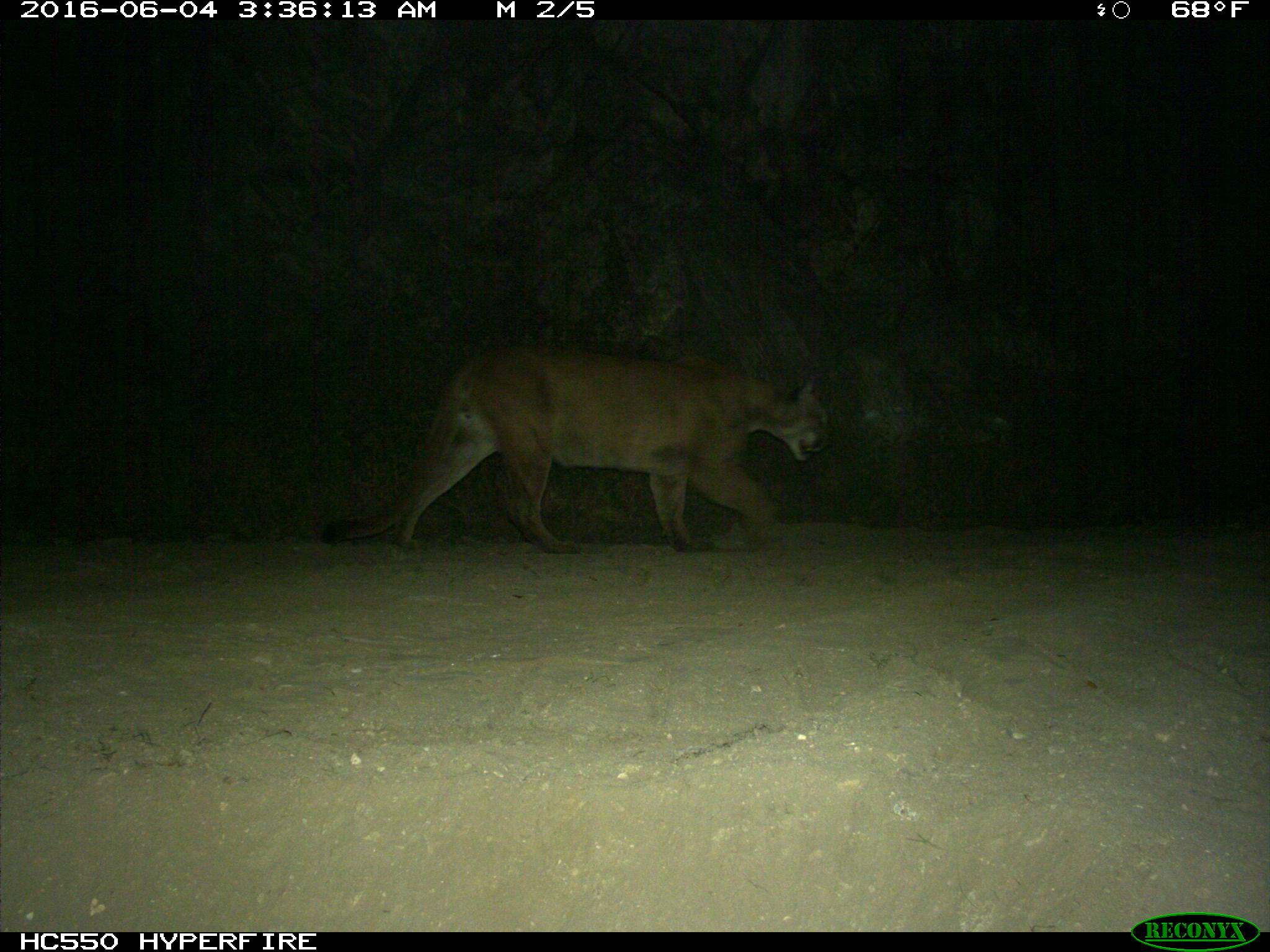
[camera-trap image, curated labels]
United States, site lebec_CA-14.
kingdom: Animalia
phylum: Chordata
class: Mammalia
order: Carnivora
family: Felidae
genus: Puma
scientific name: Puma concolor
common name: mountain lion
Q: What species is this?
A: Puma concolor (mountain lion).